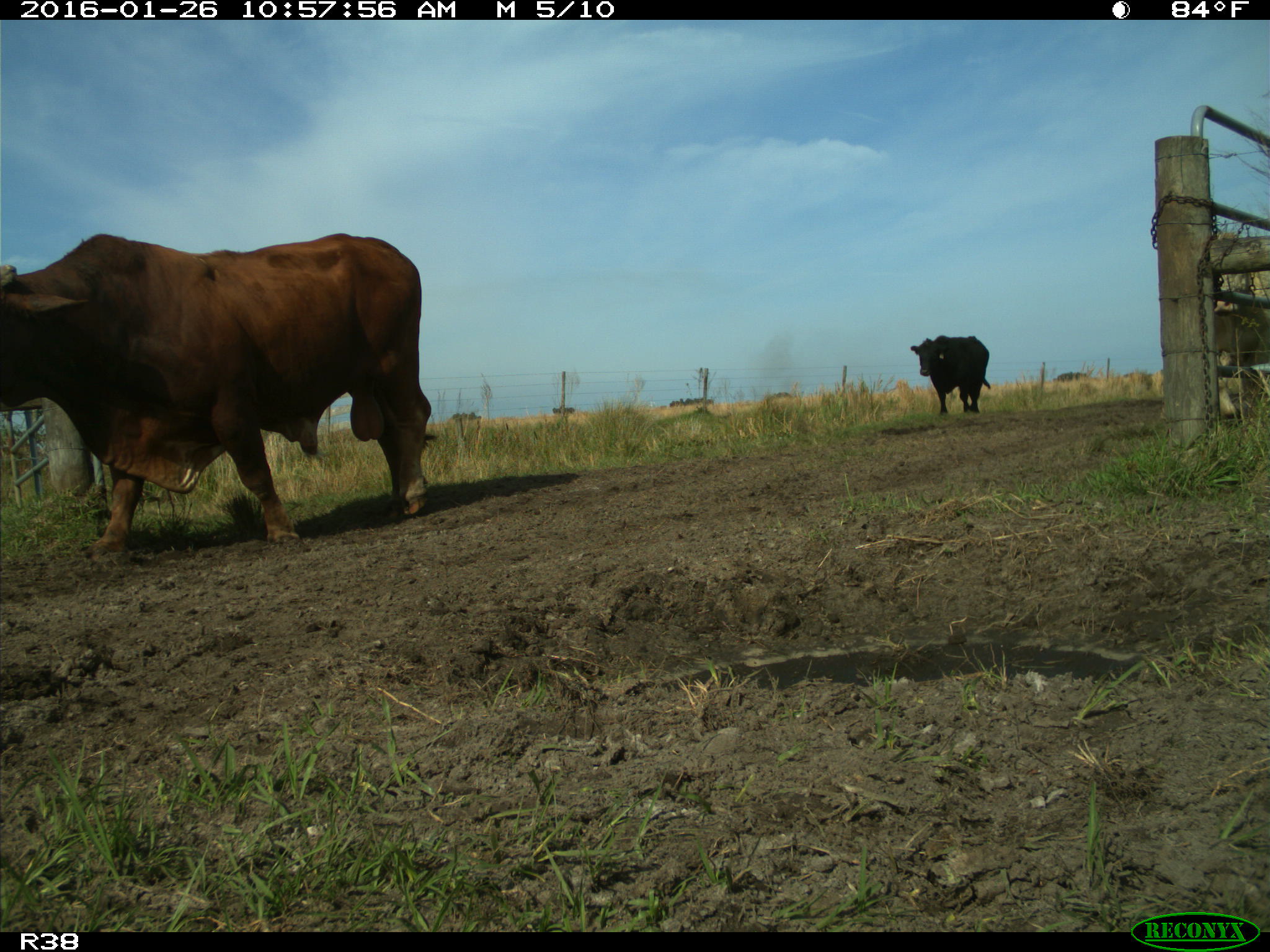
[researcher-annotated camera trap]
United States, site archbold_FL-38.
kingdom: Animalia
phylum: Chordata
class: Mammalia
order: Artiodactyla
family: Bovidae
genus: Bos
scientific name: Bos taurus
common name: domestic cow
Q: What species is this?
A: Bos taurus (domestic cow).